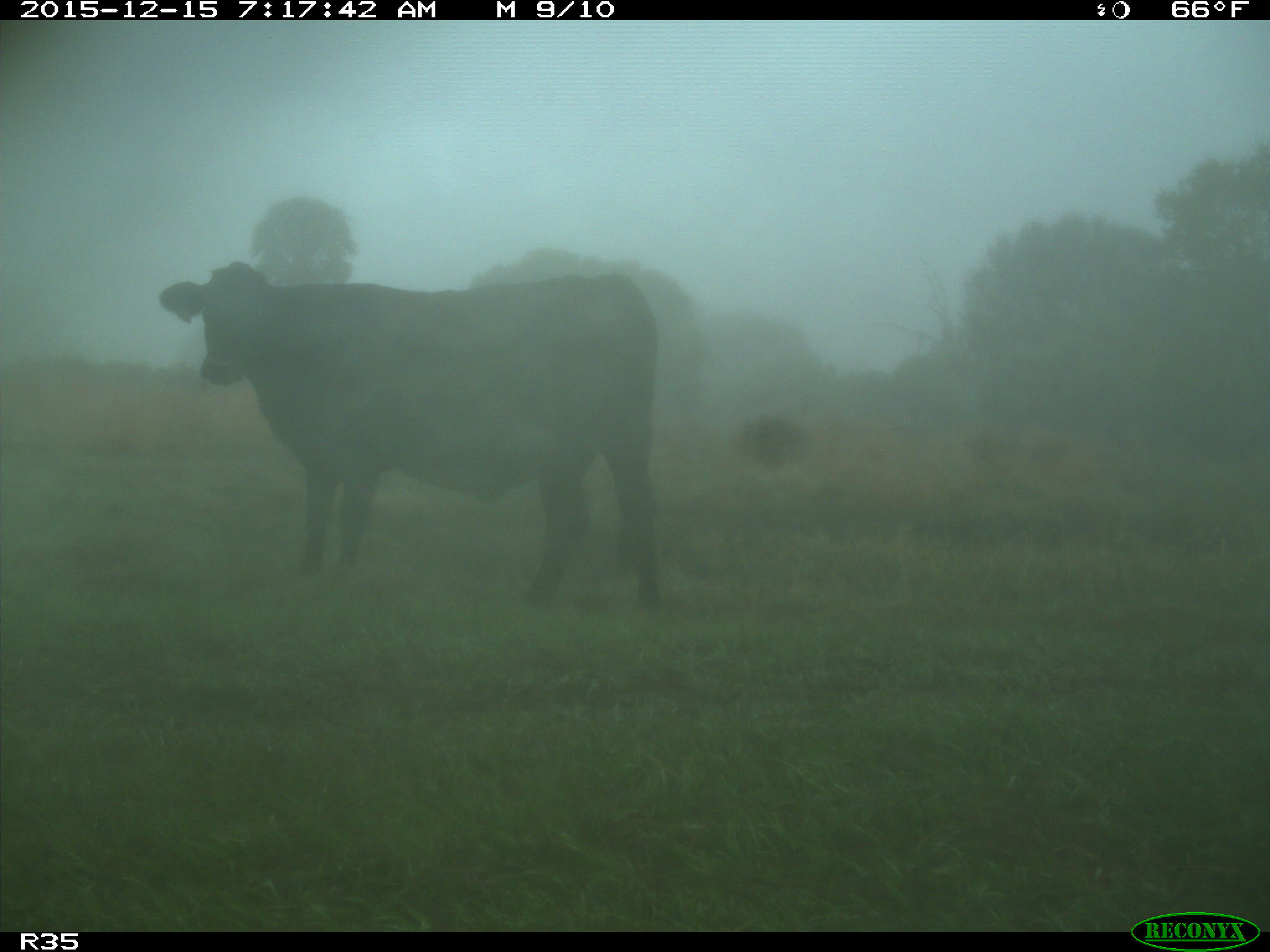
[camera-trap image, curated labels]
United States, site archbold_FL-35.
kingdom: Animalia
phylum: Chordata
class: Mammalia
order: Artiodactyla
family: Bovidae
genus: Bos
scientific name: Bos taurus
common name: domestic cow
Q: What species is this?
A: Bos taurus (domestic cow).